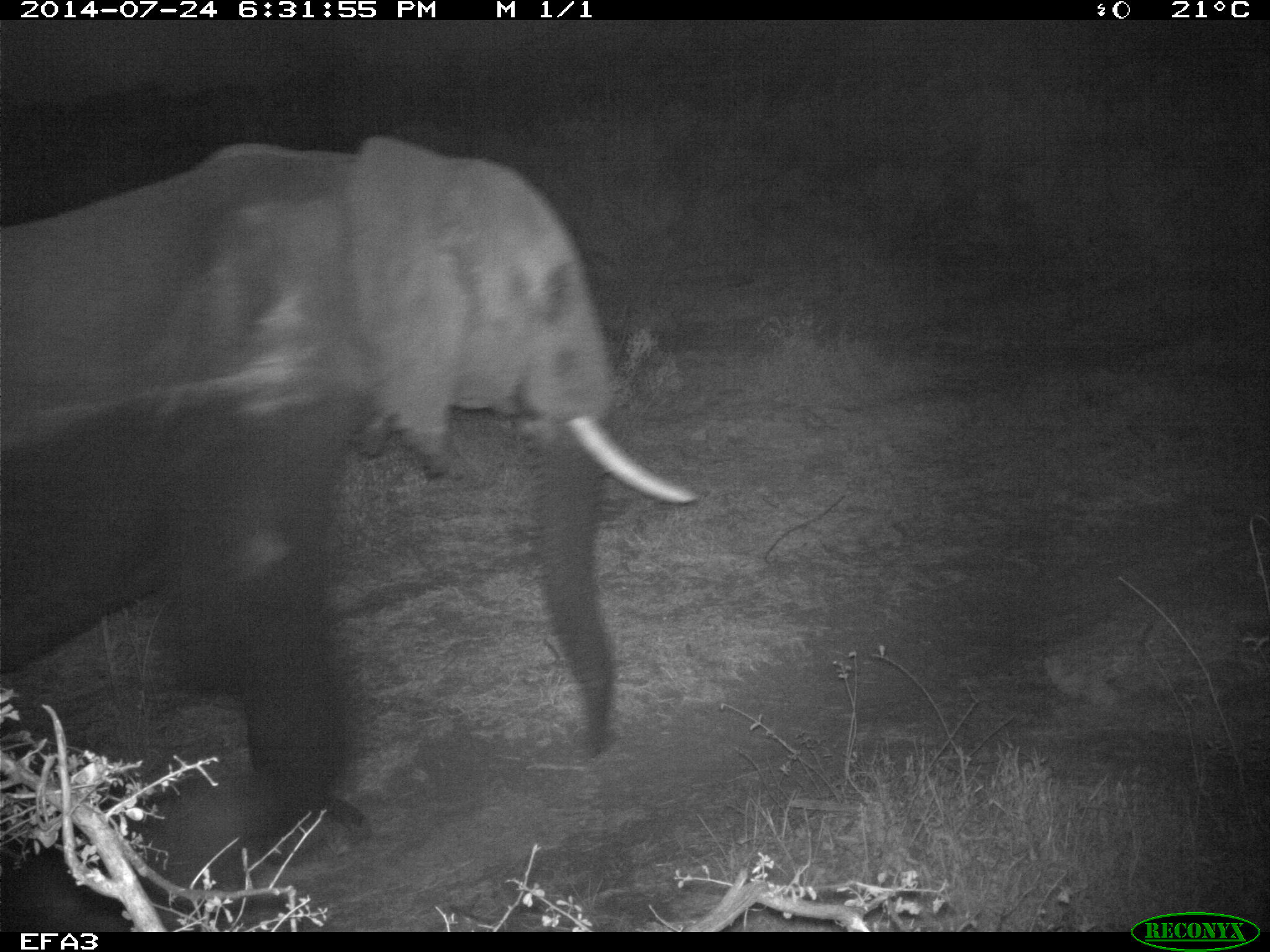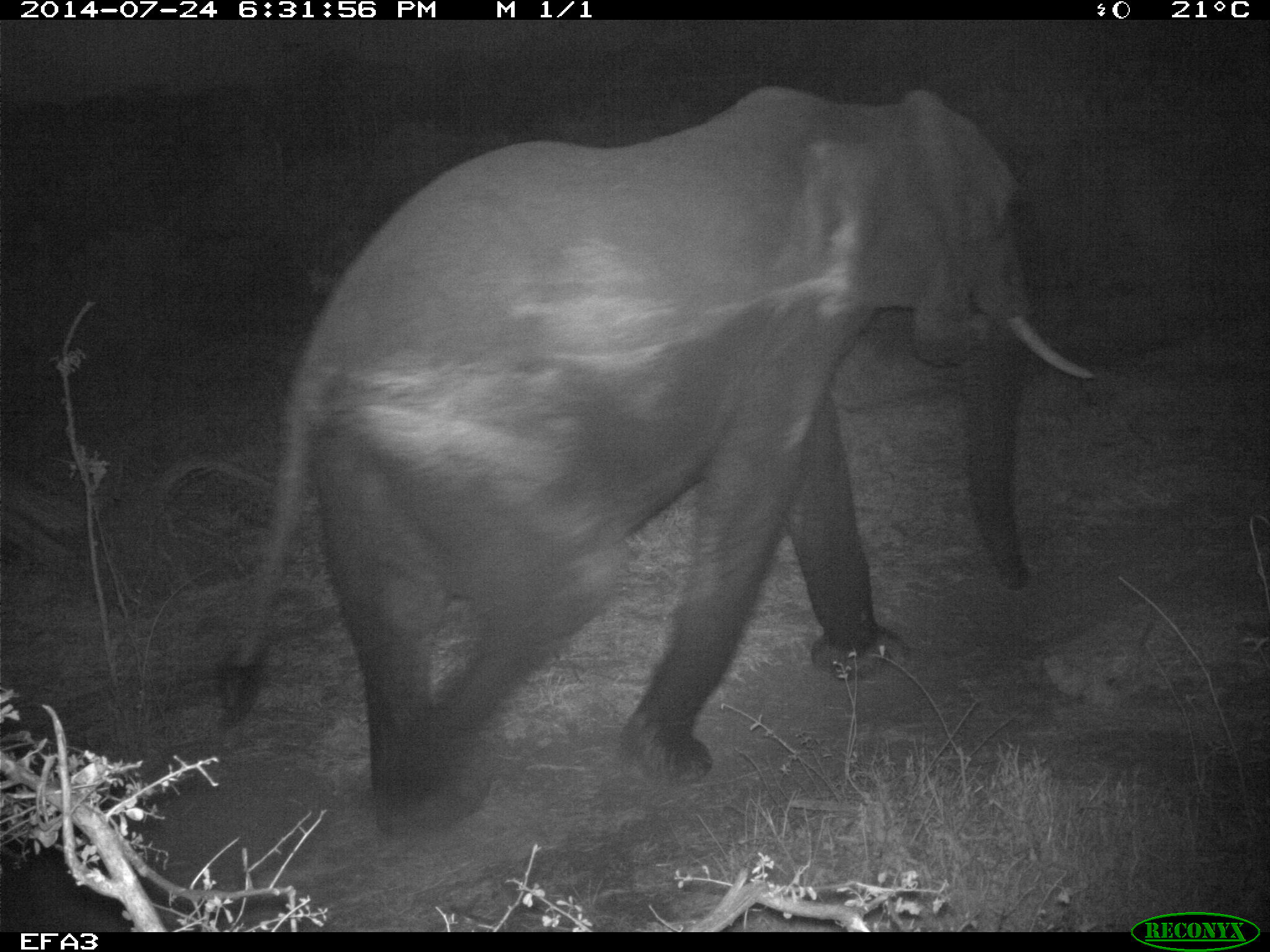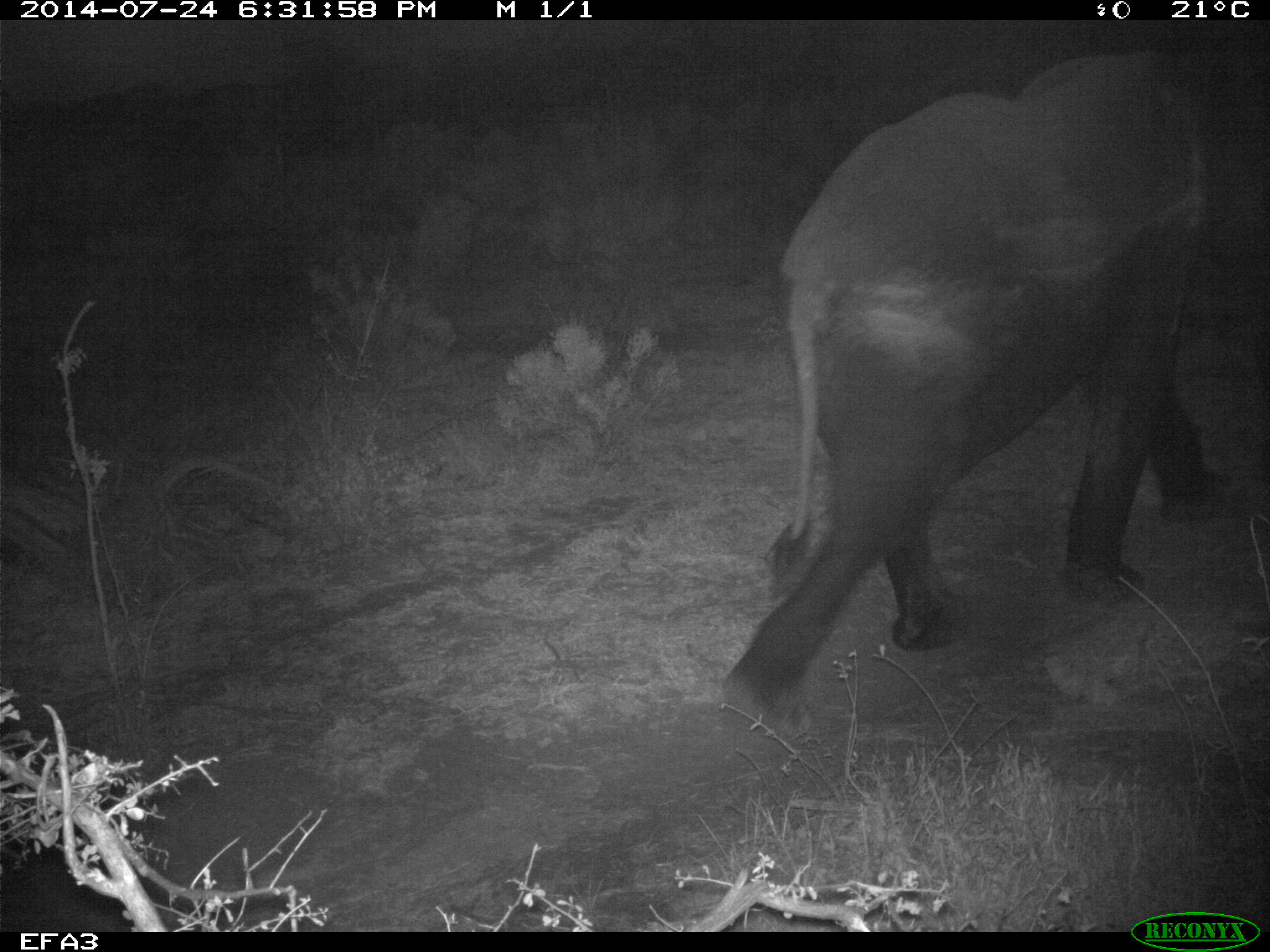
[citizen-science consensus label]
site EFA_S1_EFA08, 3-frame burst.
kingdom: Animalia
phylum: Chordata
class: Mammalia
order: Proboscidea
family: Elephantidae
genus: Loxodonta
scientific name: Loxodonta africana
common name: african bush elephant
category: elephant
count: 1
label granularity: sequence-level